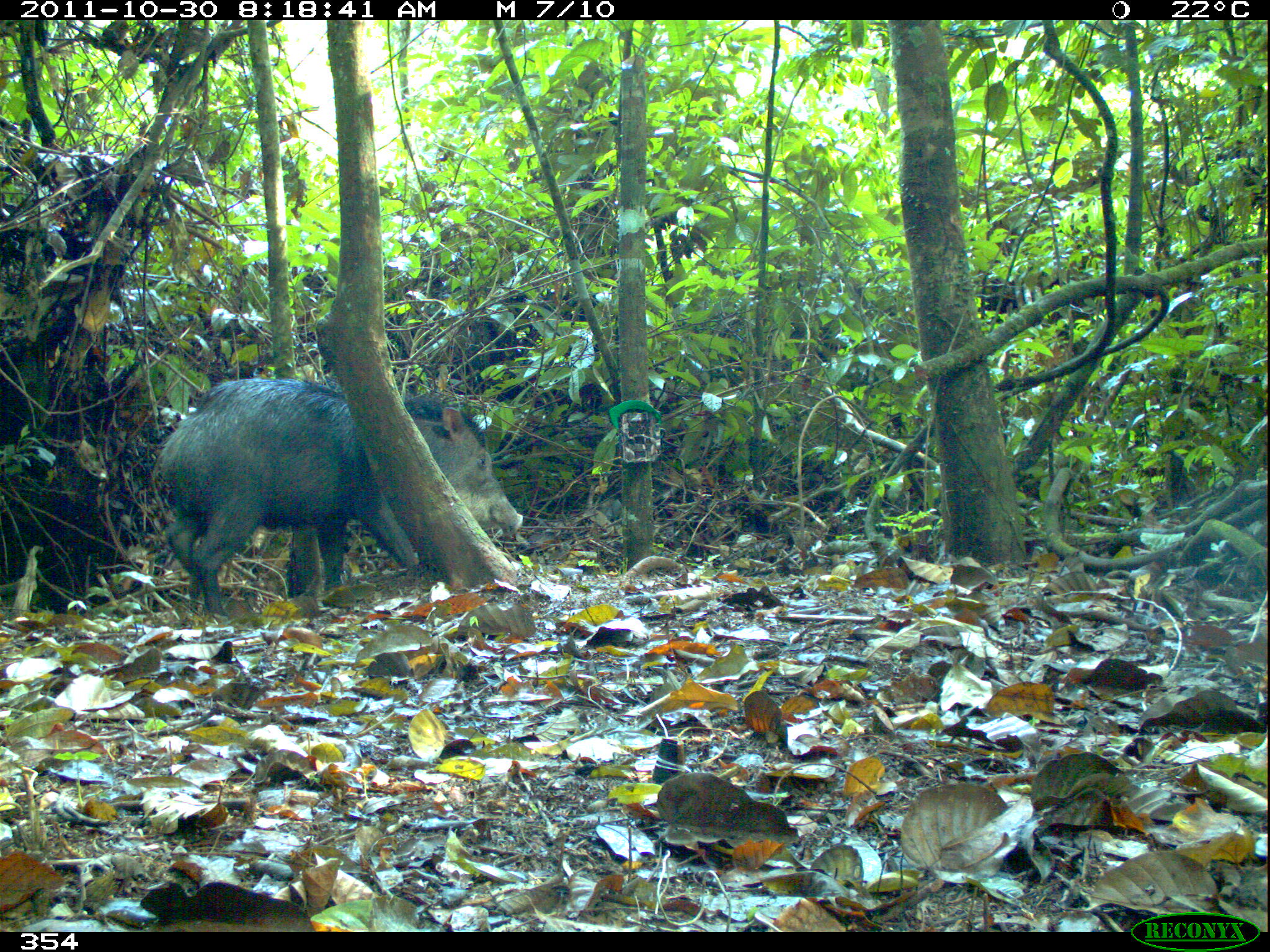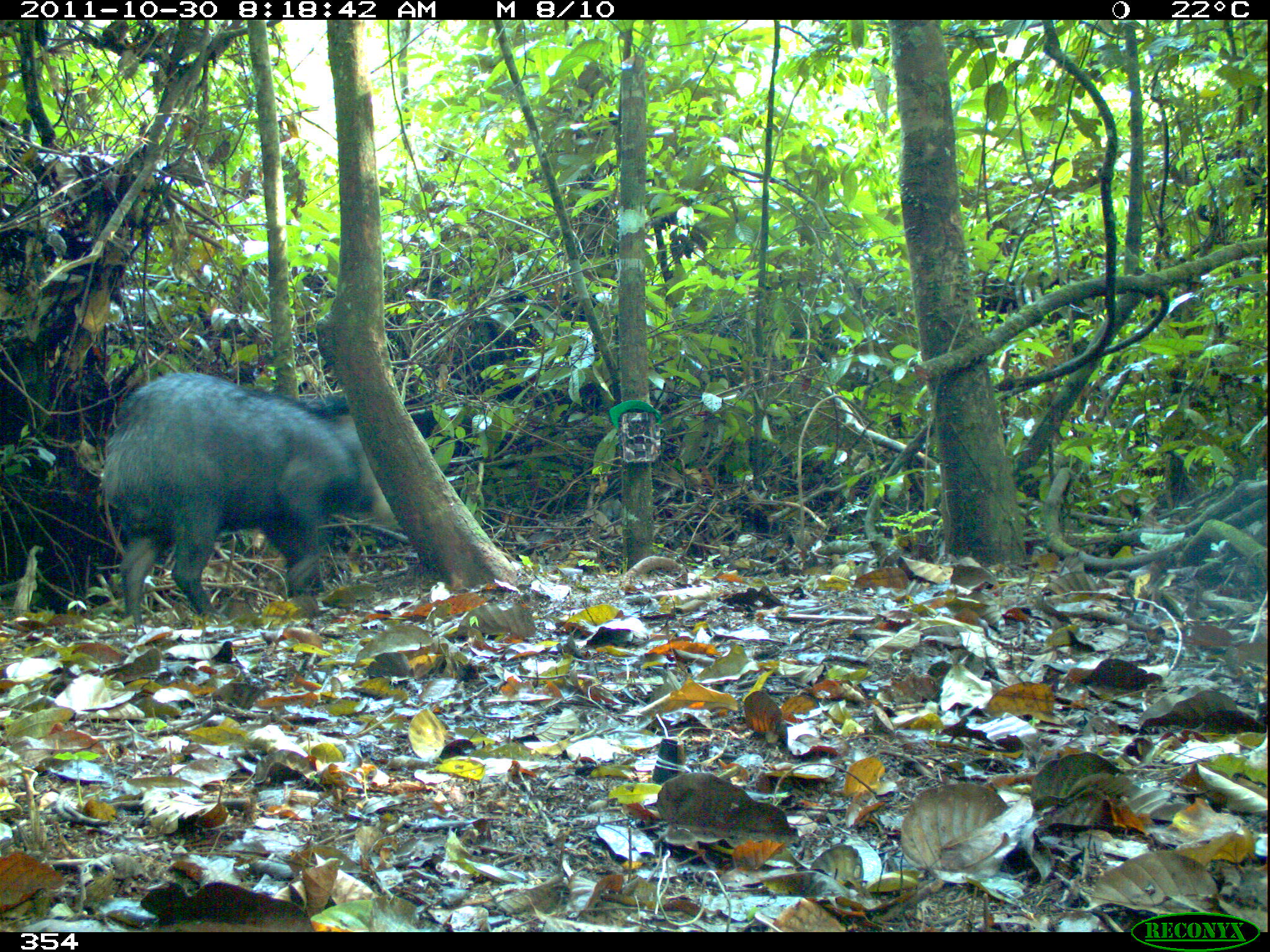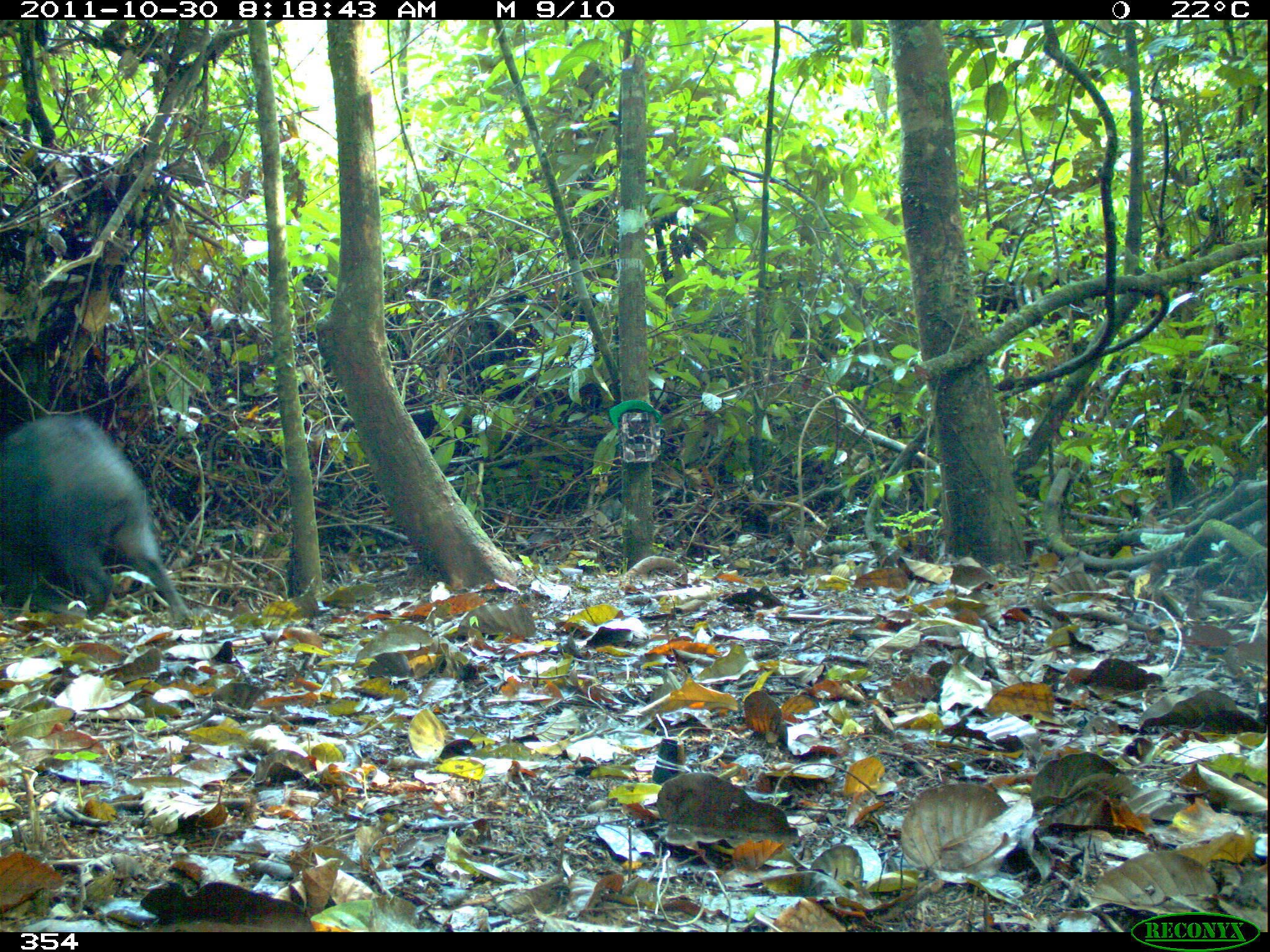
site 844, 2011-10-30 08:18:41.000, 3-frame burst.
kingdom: Animalia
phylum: Chordata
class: Mammalia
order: Artiodactyla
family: Tayassuidae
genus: Tayassu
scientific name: Tayassu pecari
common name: white-lipped peccary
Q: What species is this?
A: Tayassu pecari (white-lipped peccary).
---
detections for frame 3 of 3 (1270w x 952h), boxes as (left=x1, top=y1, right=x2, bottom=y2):
tayassu pecari: (left=3, top=412, right=193, bottom=622)